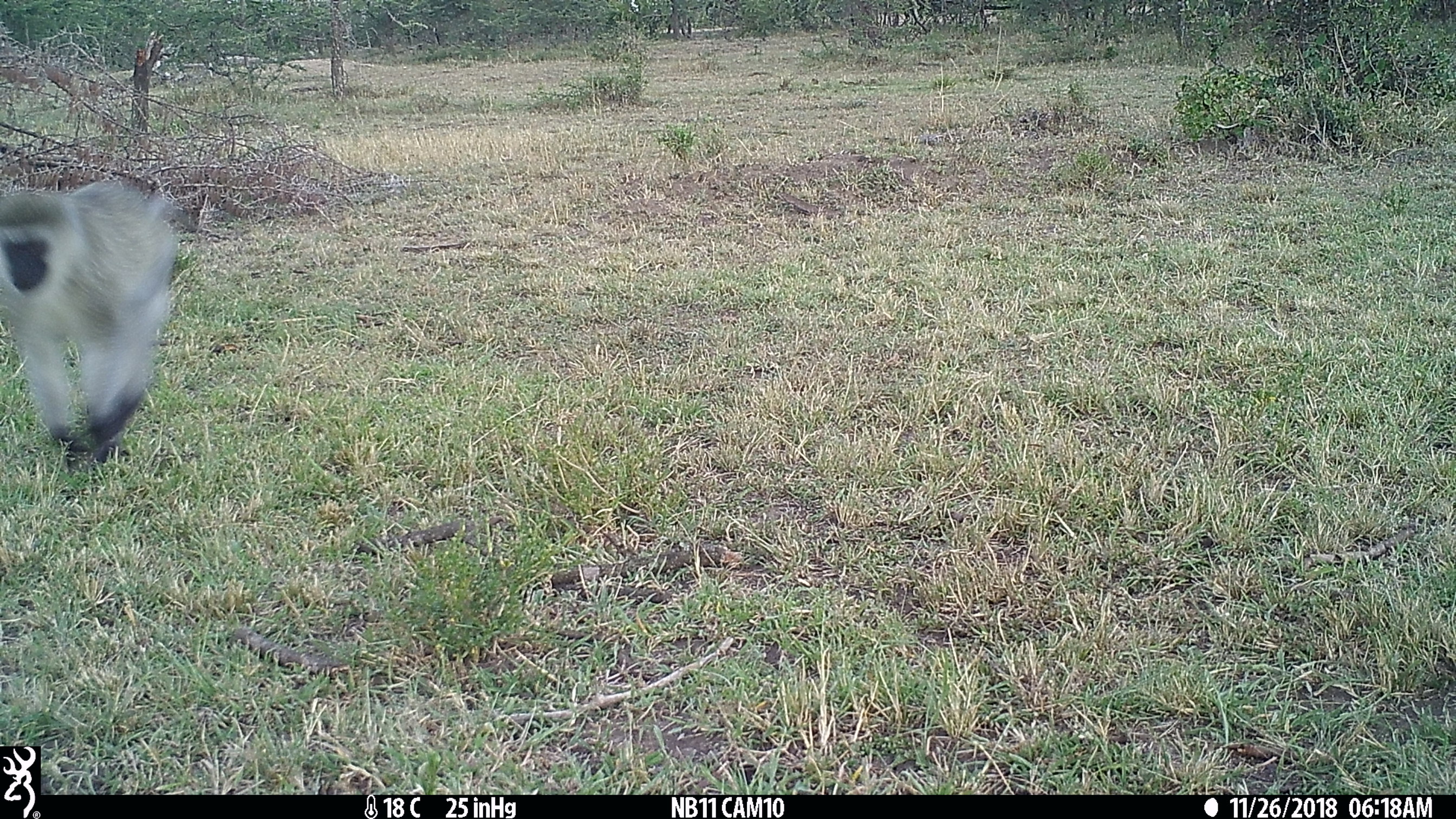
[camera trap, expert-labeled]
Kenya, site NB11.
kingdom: Animalia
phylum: Chordata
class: Mammalia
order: Primates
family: Cercopithecidae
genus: Chlorocebus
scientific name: Chlorocebus pygerythrus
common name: vervet monkey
Vervet monkey (Chlorocebus pygerythrus).